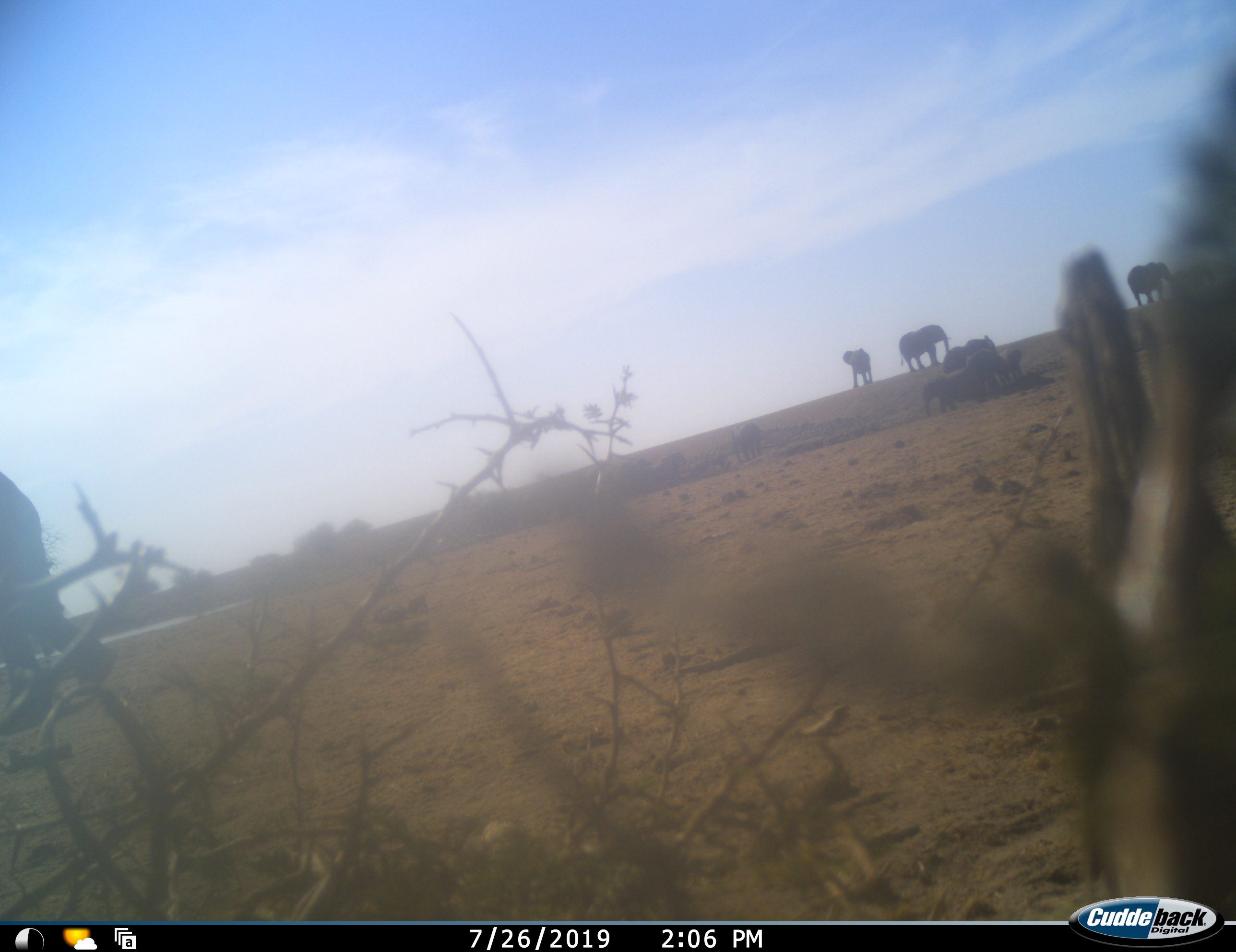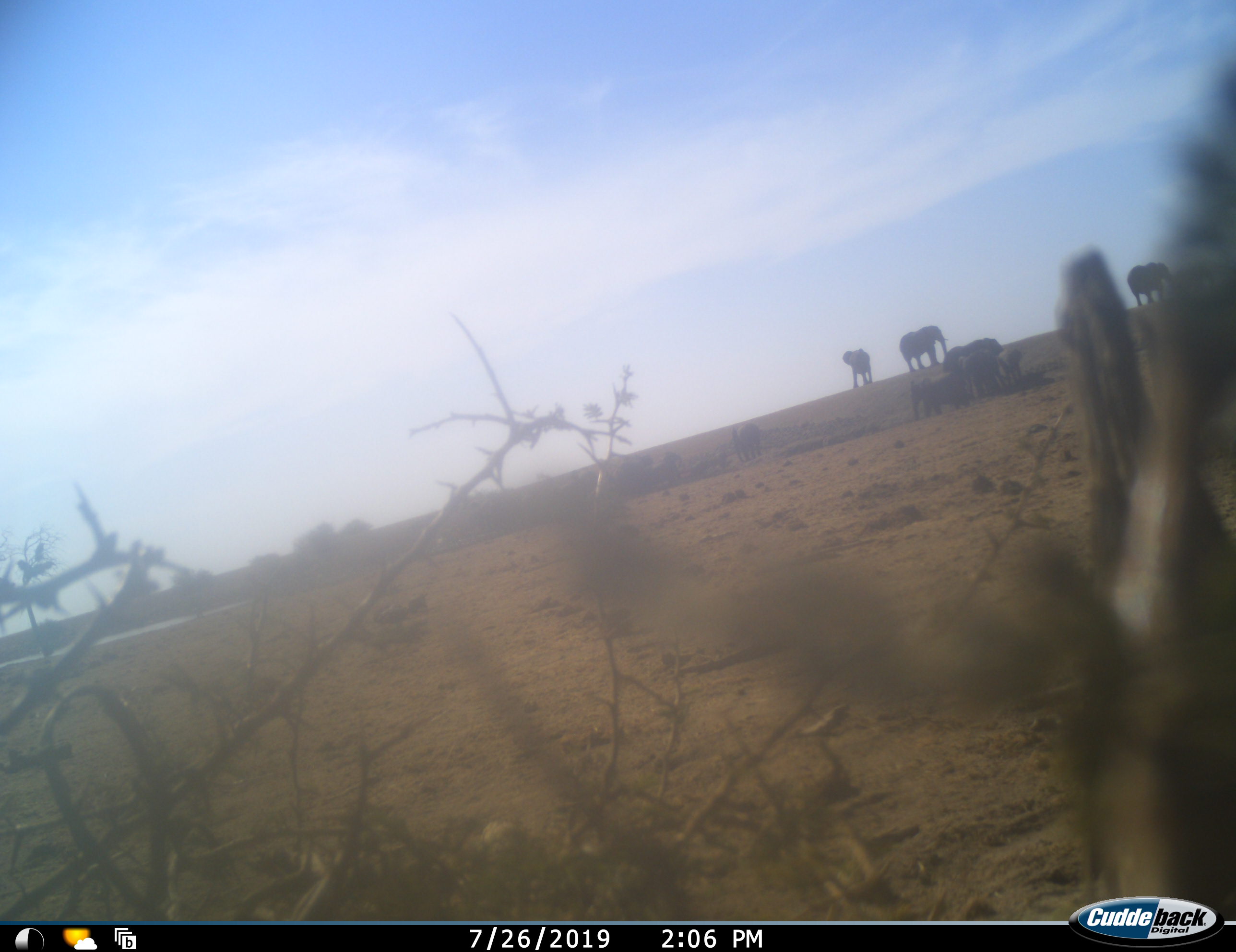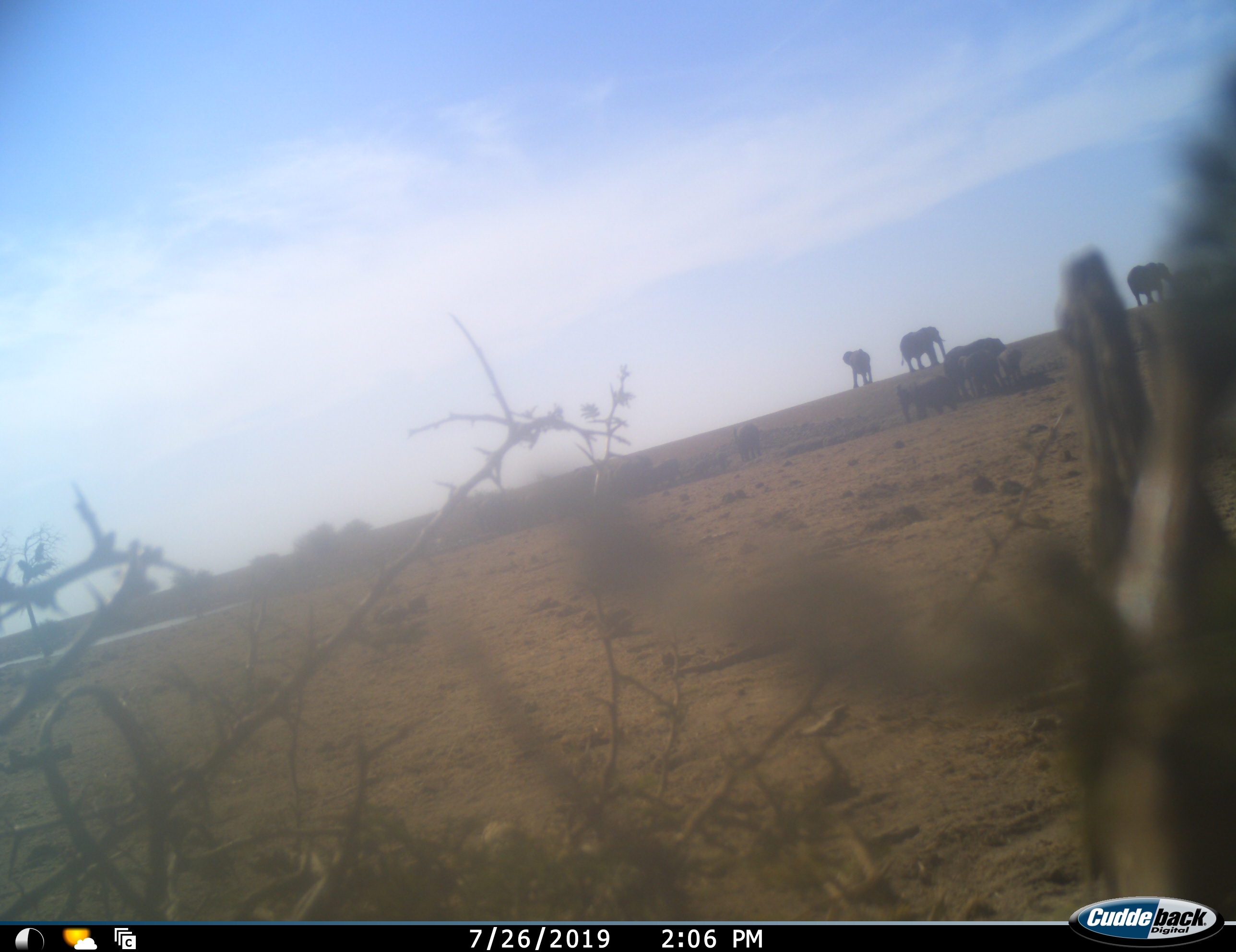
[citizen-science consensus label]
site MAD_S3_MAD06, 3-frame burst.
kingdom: Animalia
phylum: Chordata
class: Mammalia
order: Proboscidea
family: Elephantidae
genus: Loxodonta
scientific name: Loxodonta africana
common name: african bush elephant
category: elephant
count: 10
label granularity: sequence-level